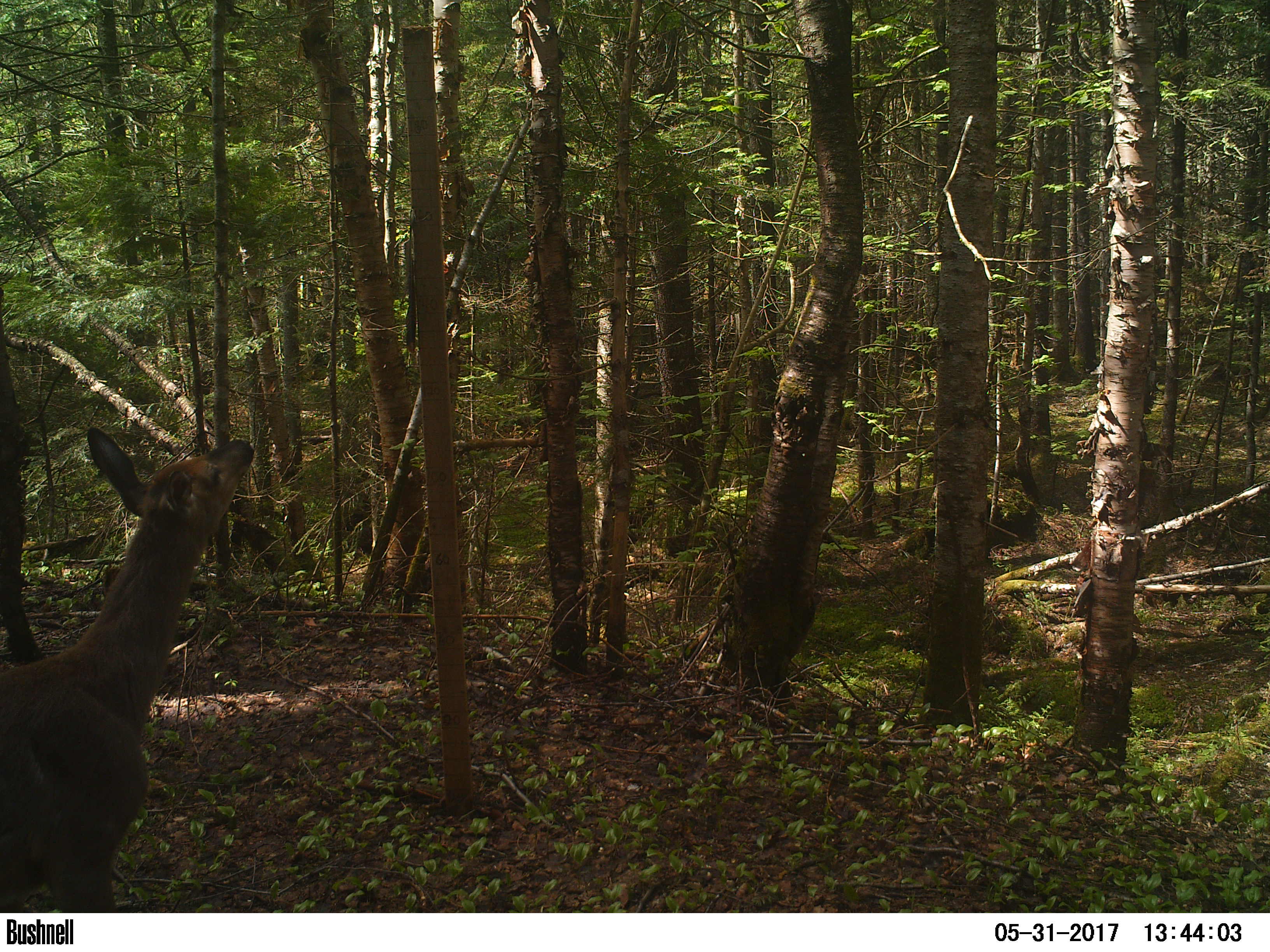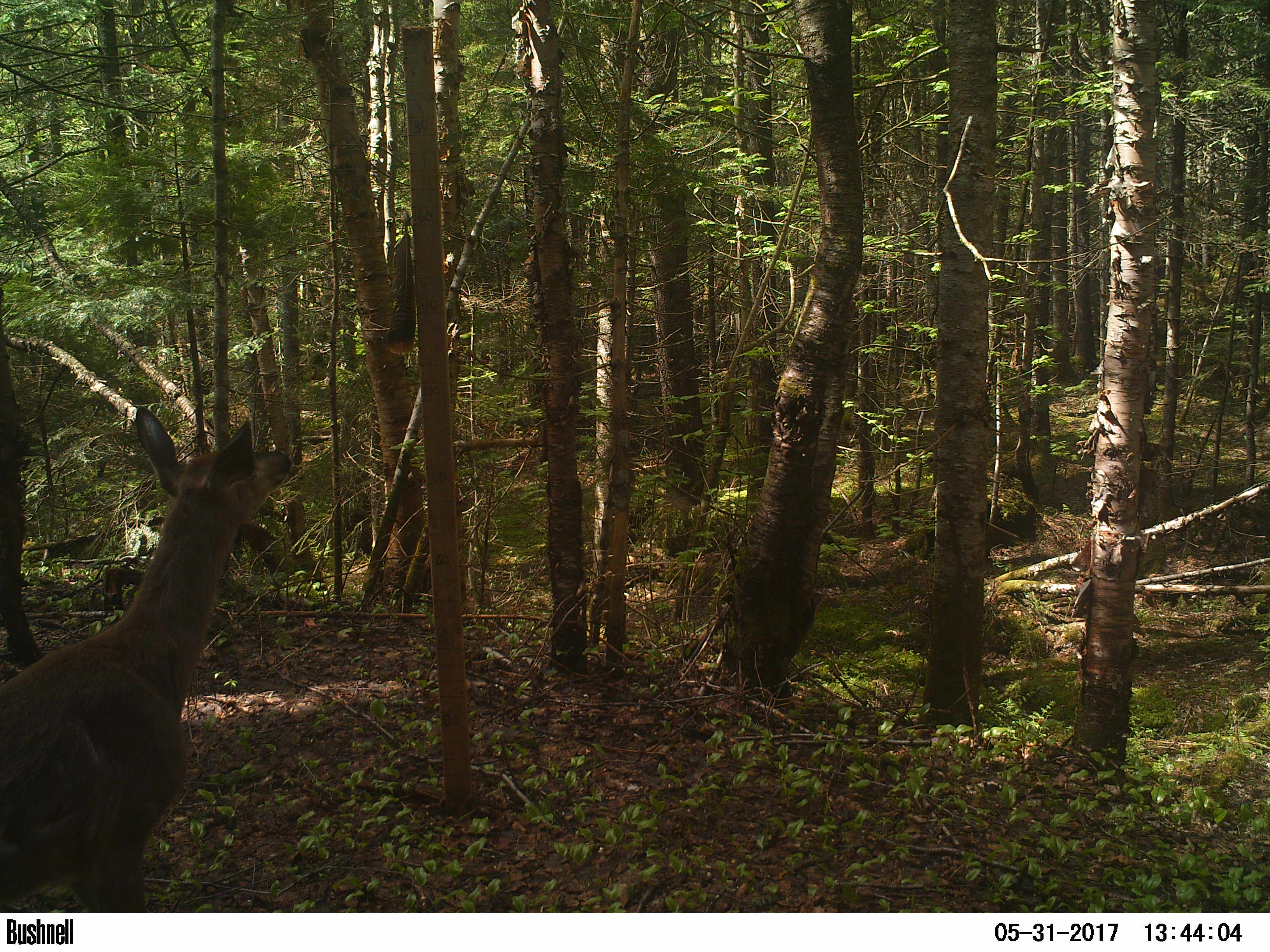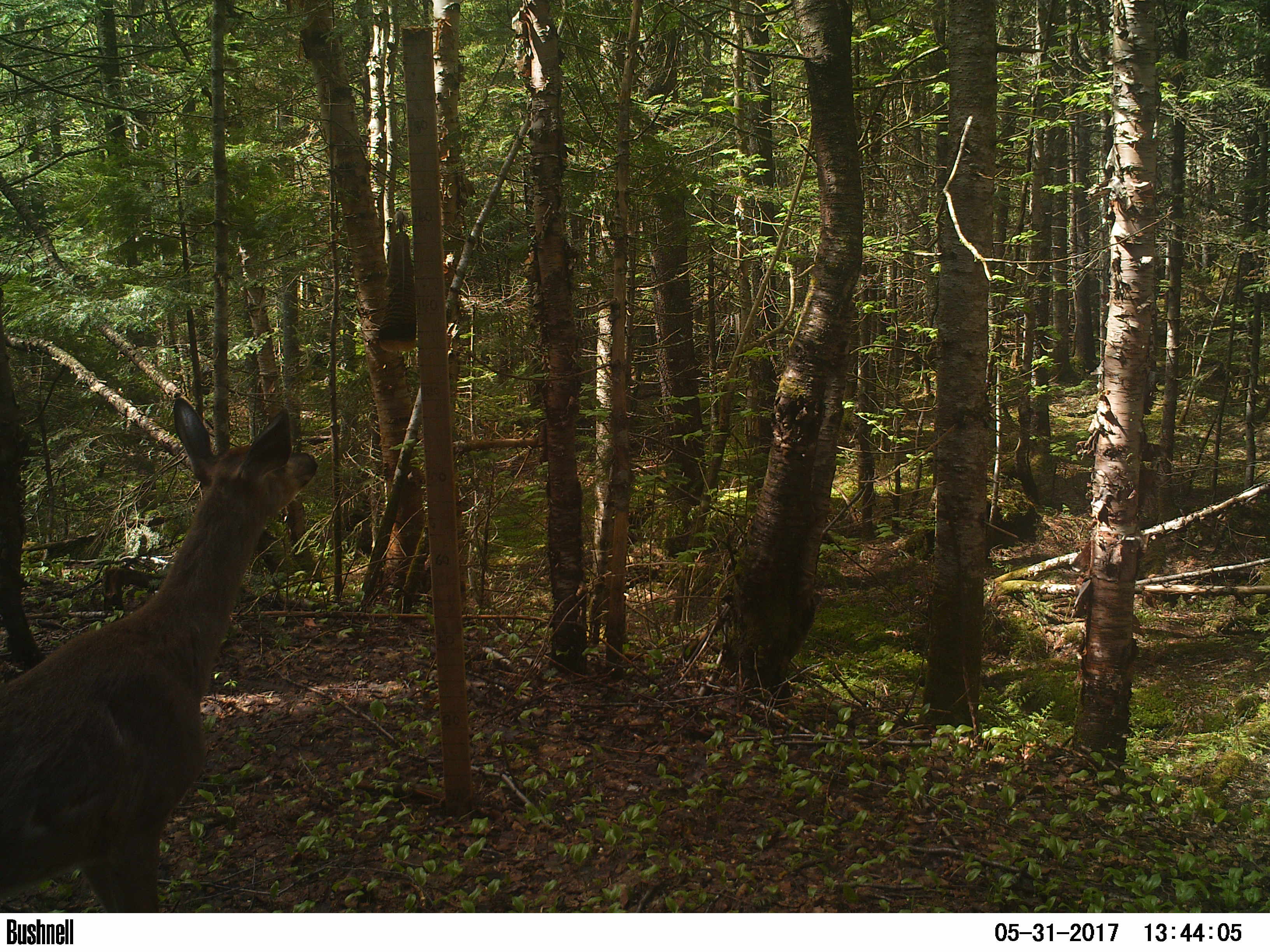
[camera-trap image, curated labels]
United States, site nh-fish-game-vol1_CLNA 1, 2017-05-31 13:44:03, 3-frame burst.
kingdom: Animalia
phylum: Chordata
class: Mammalia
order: Artiodactyla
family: Cervidae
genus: Odocoileus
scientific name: Odocoileus virginianus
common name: white-tailed deer